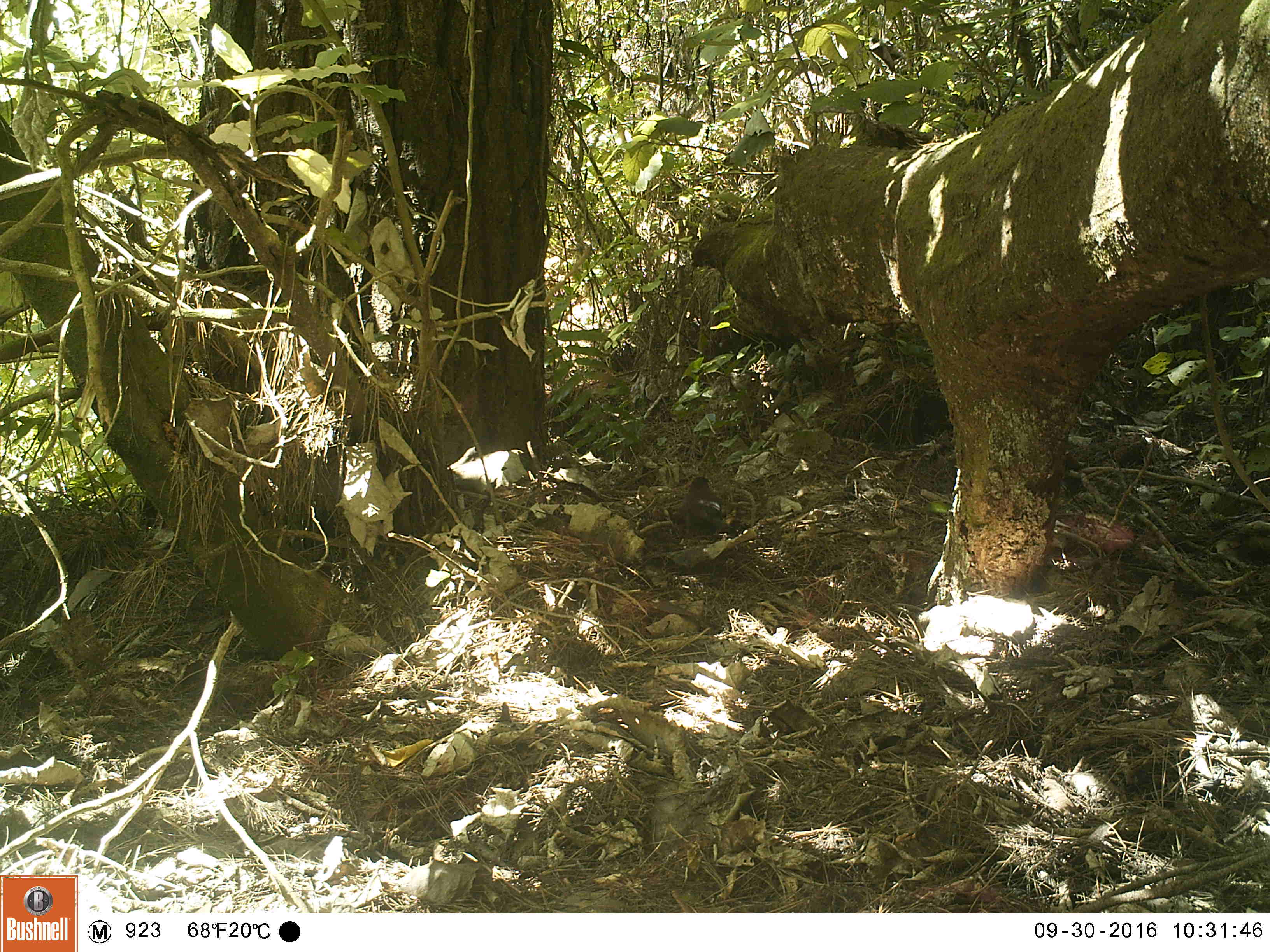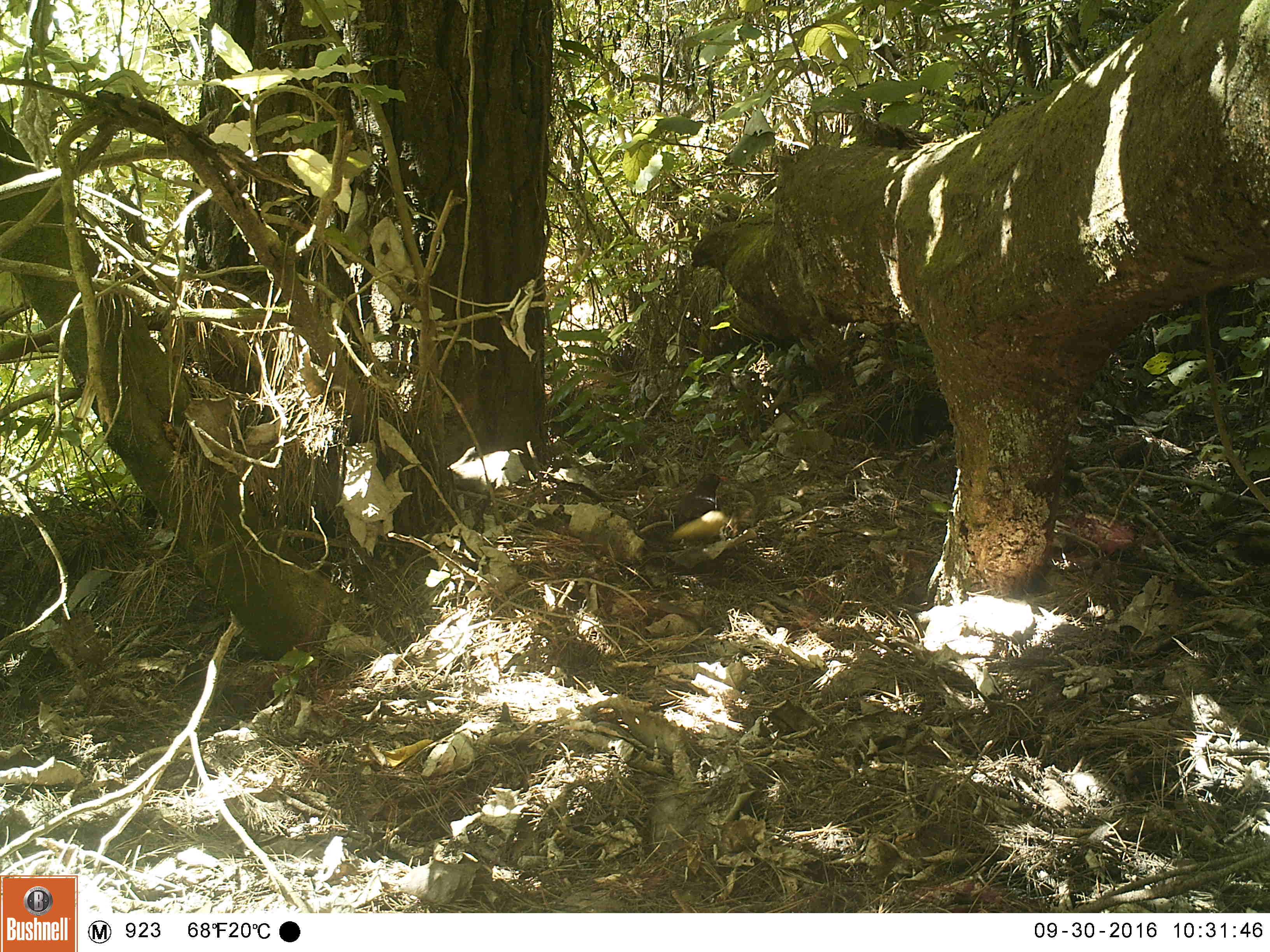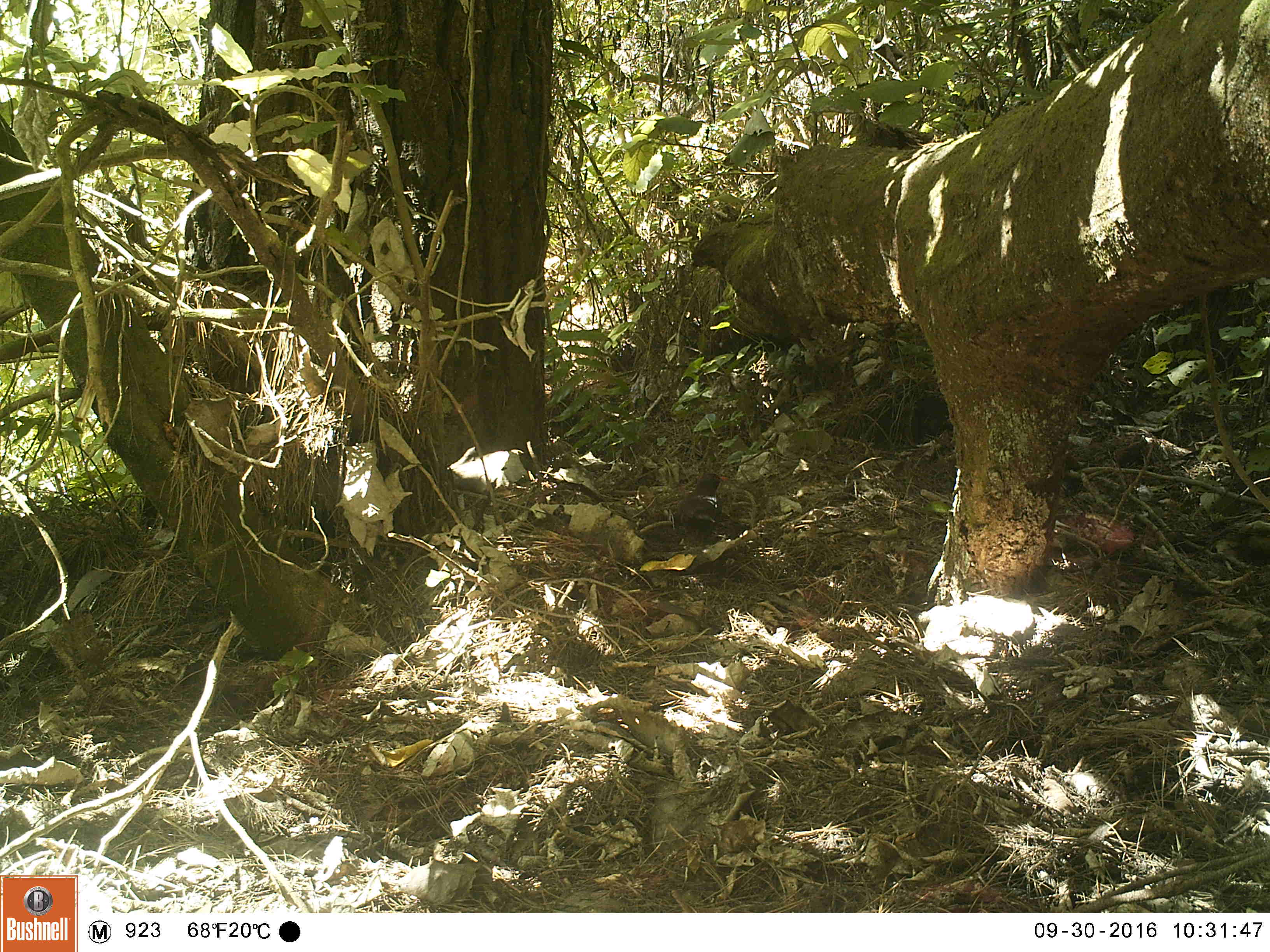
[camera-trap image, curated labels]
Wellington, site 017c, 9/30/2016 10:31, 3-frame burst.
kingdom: Animalia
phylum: Chordata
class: Aves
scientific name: Aves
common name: bird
Bird (Aves).